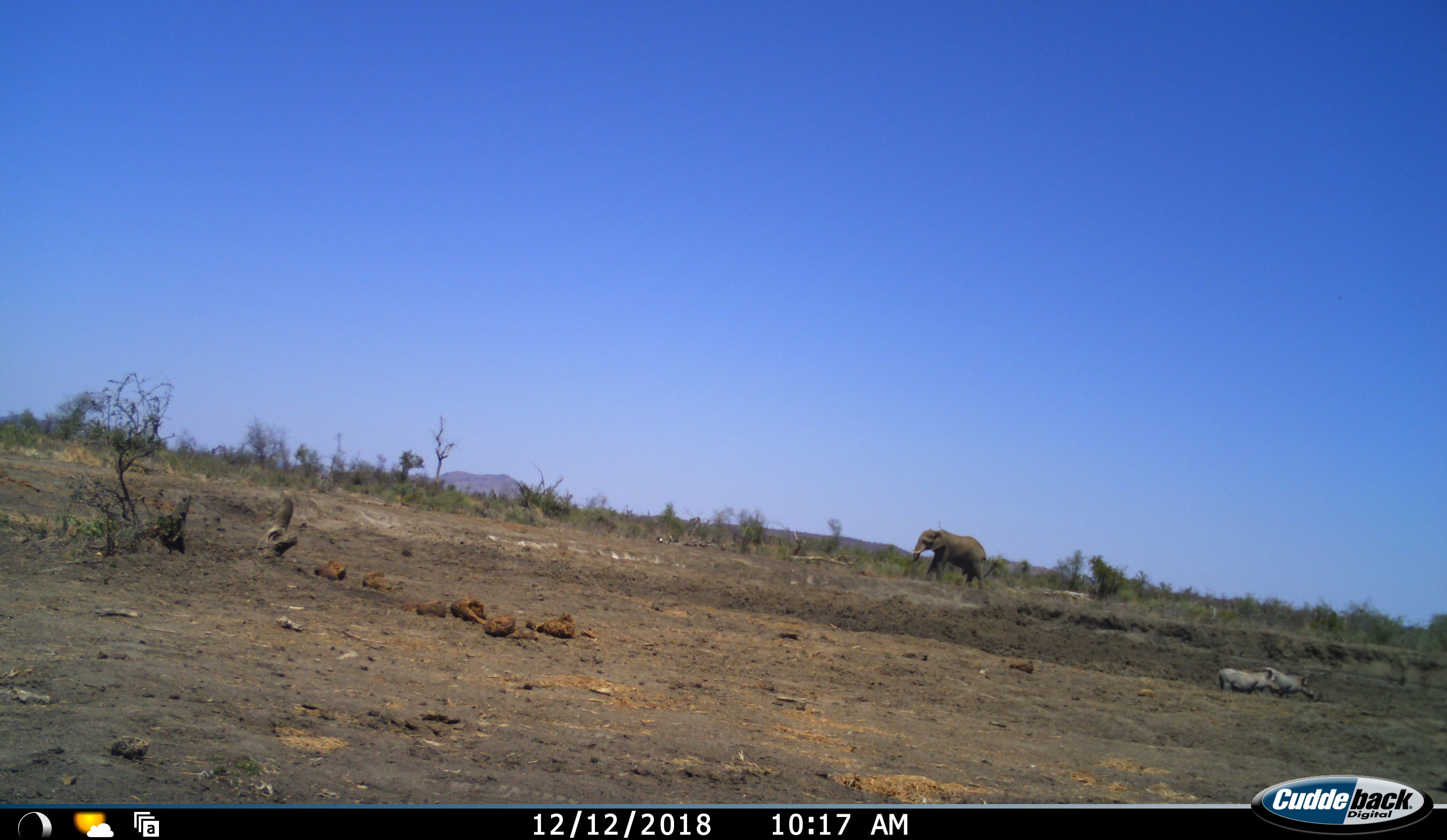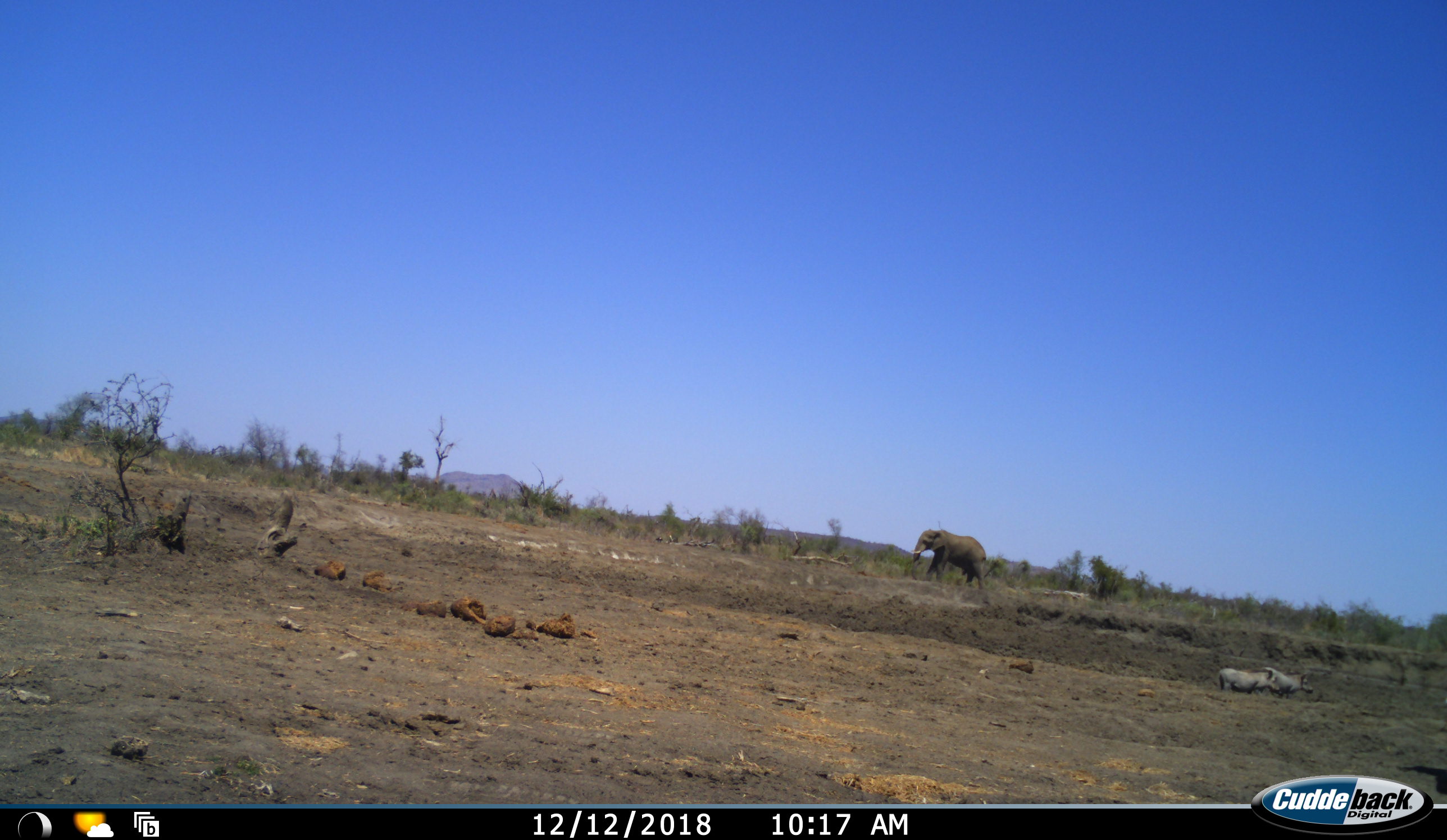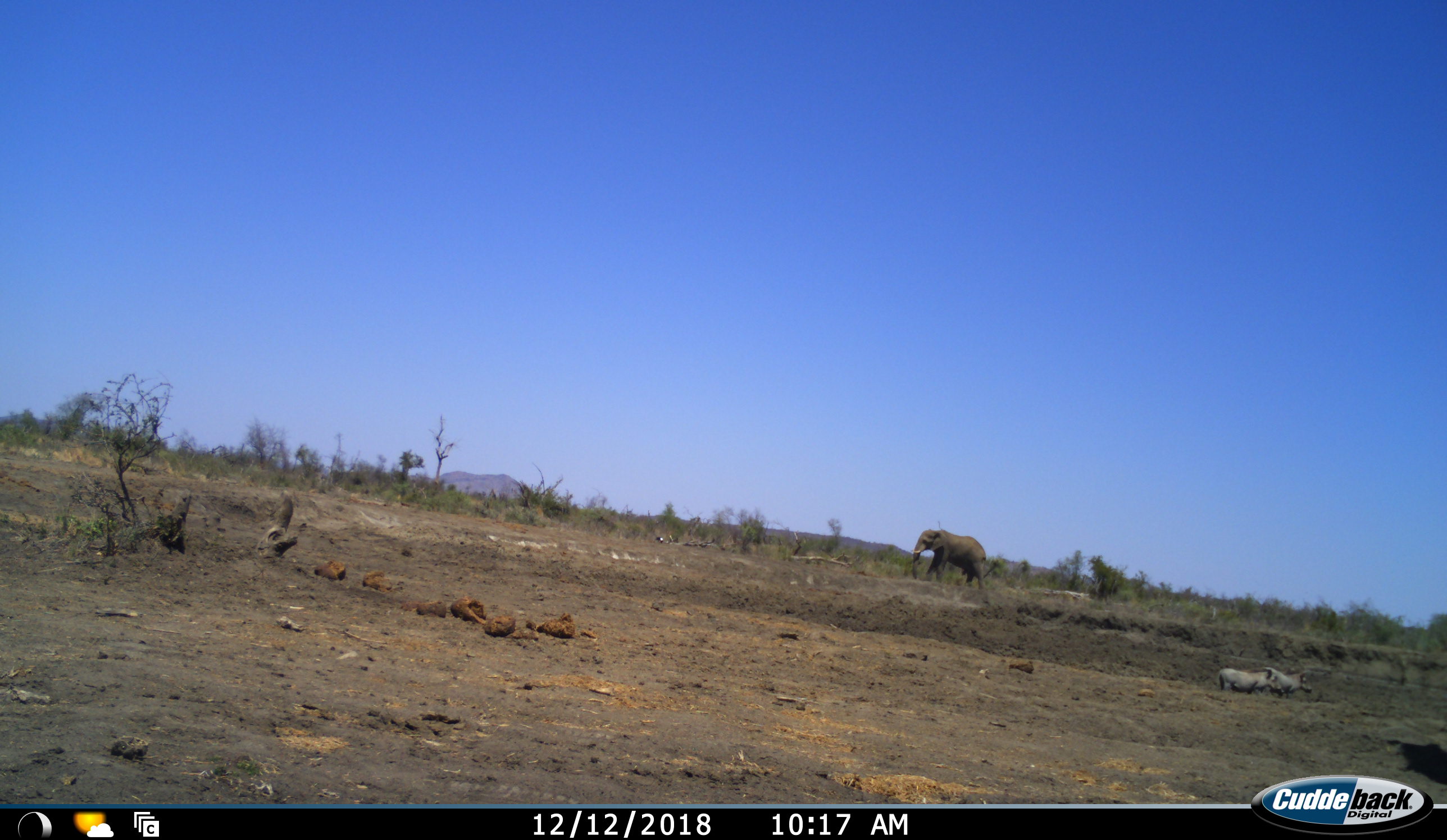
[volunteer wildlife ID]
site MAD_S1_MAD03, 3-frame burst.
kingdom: Animalia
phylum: Chordata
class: Mammalia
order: Proboscidea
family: Elephantidae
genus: Loxodonta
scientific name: Loxodonta africana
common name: african bush elephant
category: elephant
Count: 1.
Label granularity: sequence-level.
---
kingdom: Animalia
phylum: Chordata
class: Mammalia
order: Artiodactyla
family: Suidae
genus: Phacochoerus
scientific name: Phacochoerus africanus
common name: warthog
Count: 2.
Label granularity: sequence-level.